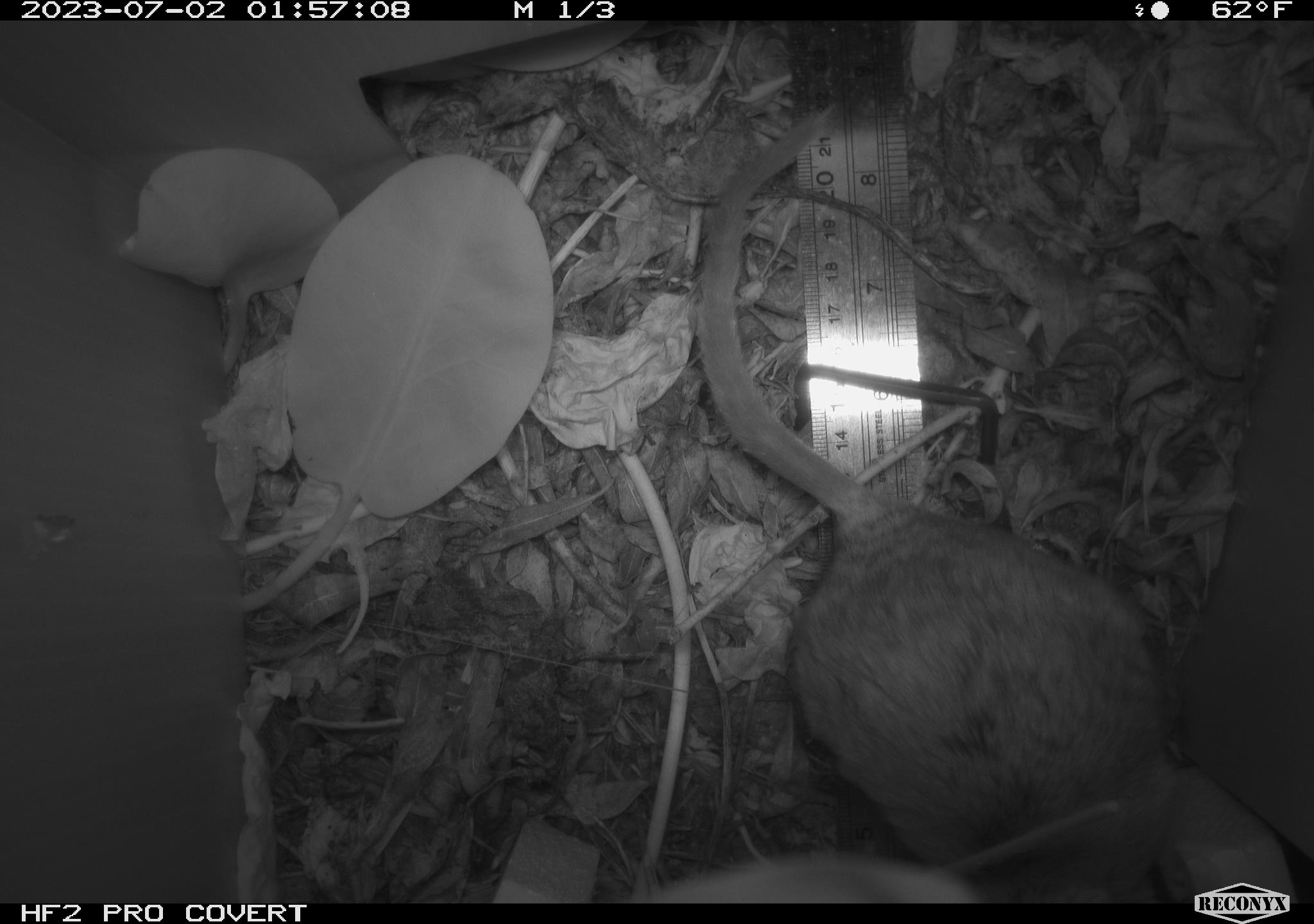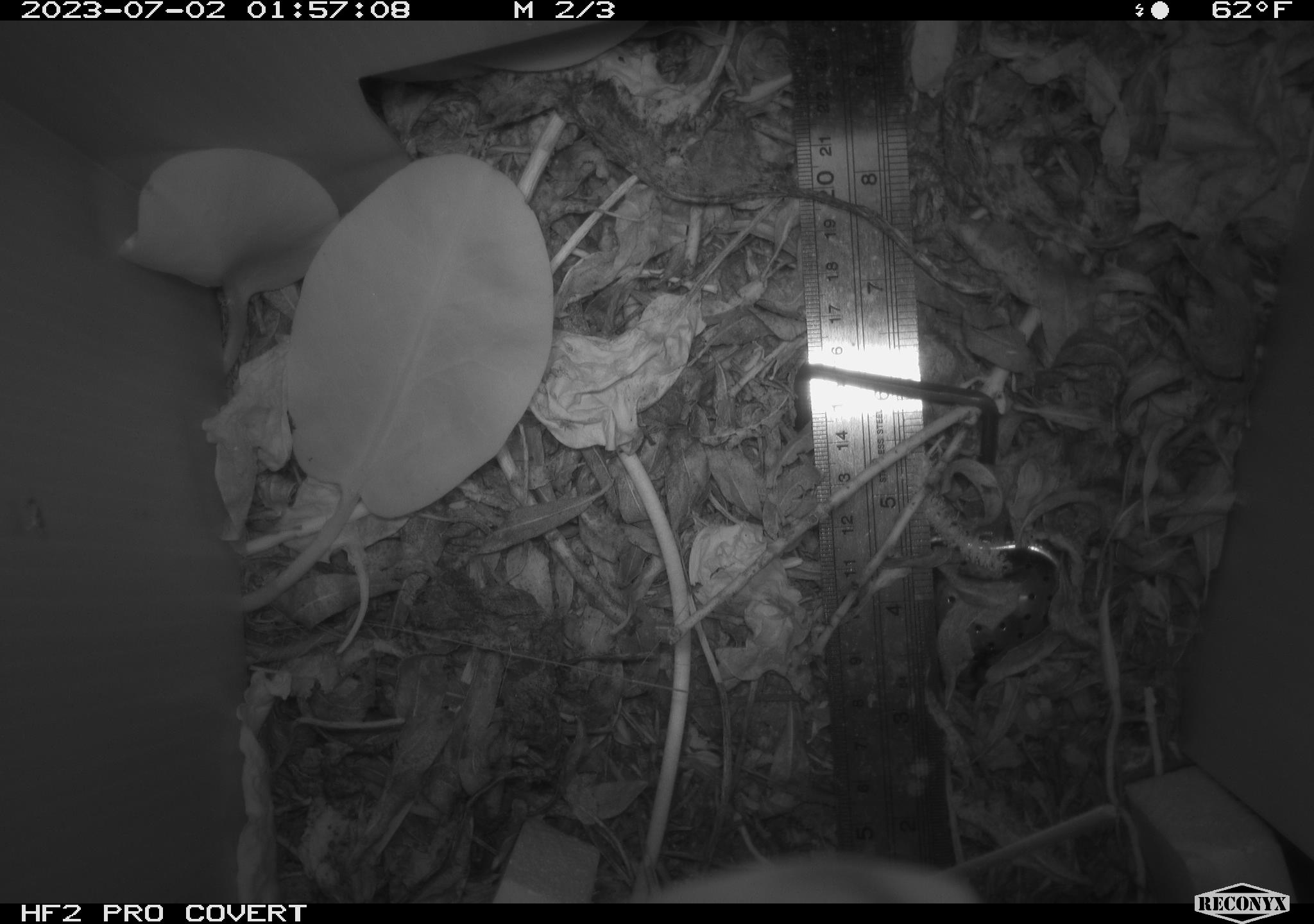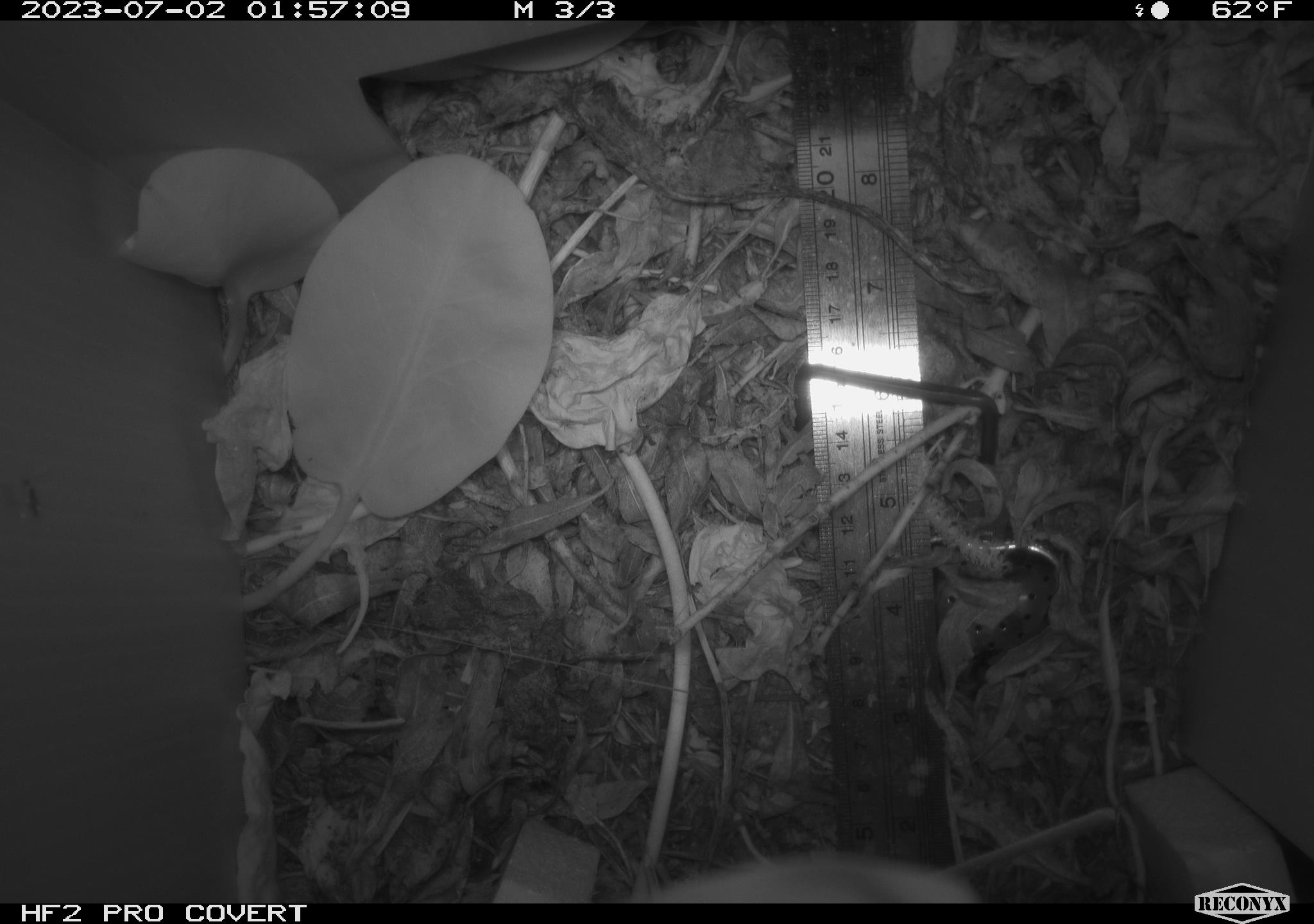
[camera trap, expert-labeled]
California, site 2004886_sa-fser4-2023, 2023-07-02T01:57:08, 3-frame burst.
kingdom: Animalia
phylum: Chordata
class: Mammalia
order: Rodentia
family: Cricetidae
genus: Neotoma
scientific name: Neotoma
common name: pack rat or woodrat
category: neotoma species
Neotoma species (pack rat or woodrat) (Neotoma).